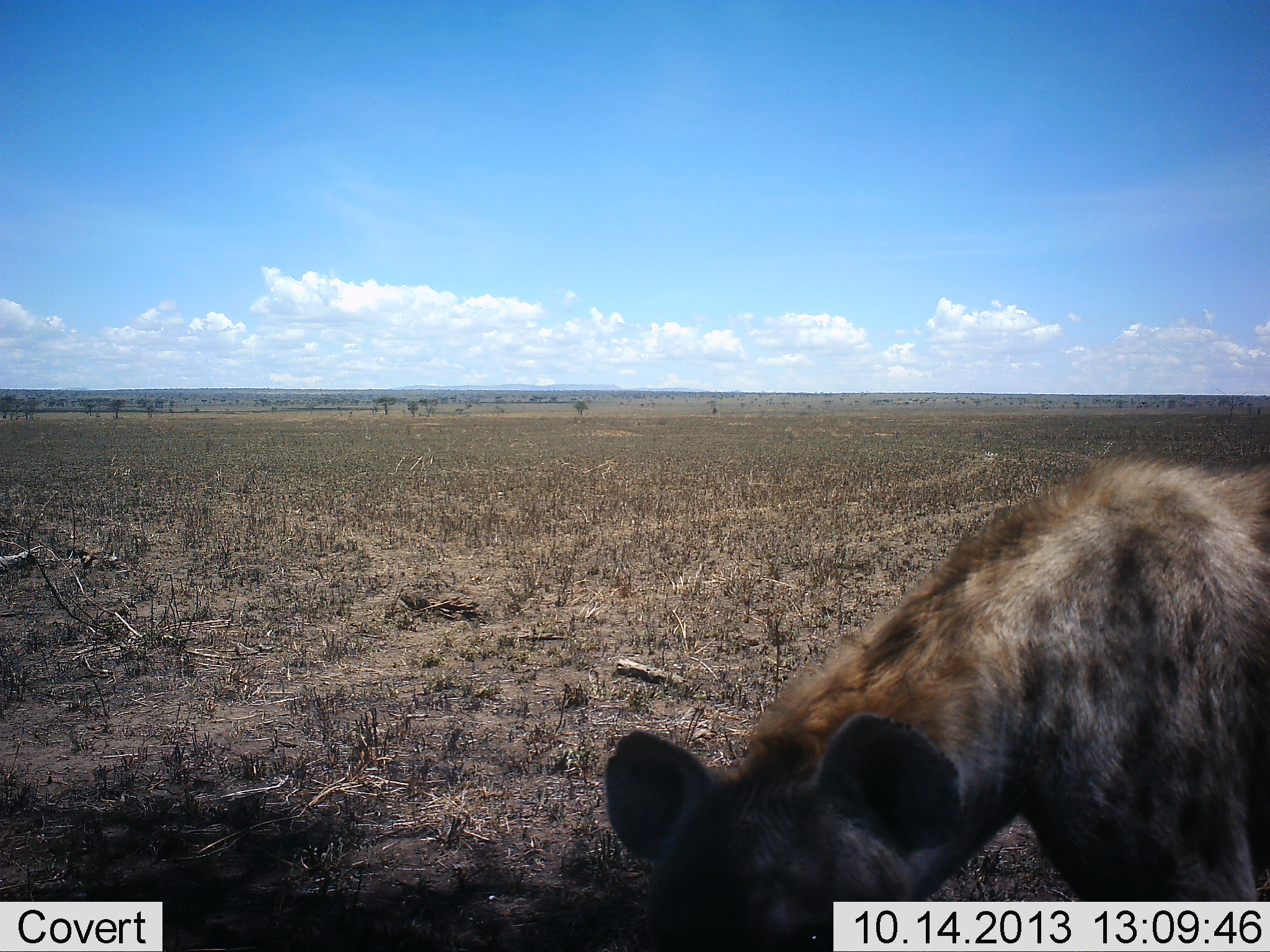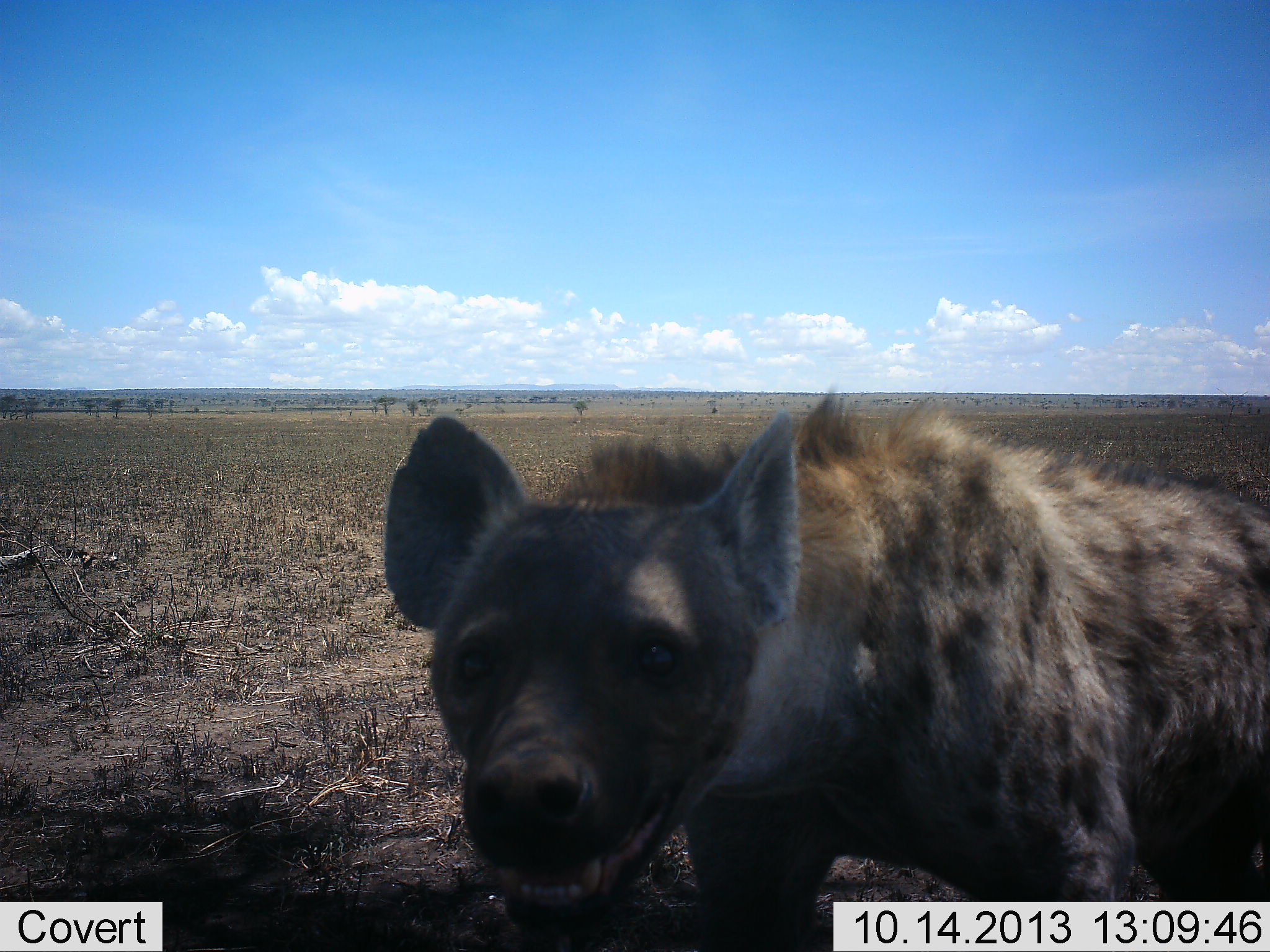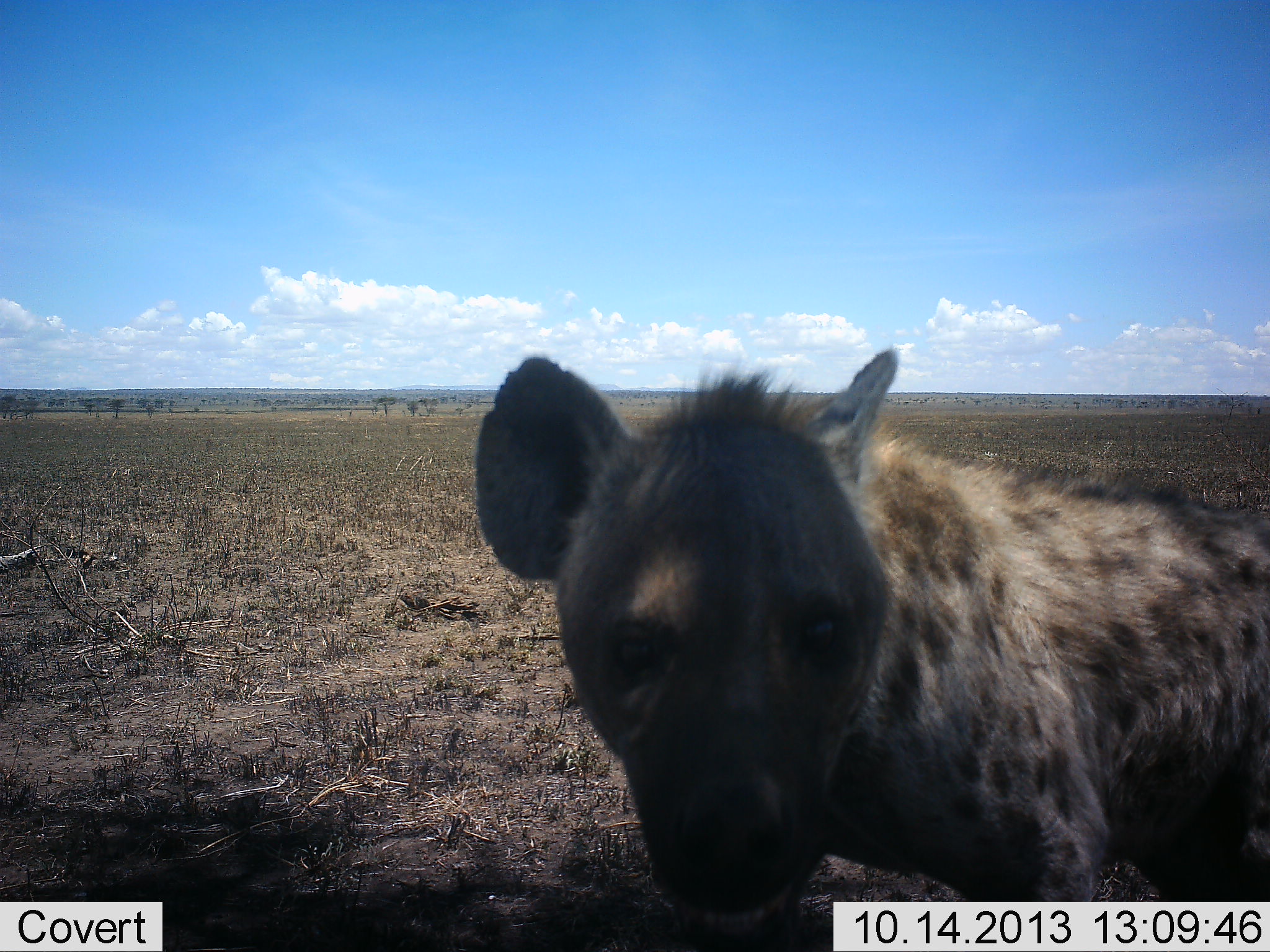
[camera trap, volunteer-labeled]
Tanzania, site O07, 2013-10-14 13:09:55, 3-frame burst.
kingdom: Animalia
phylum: Chordata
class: Mammalia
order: Carnivora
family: Hyaenidae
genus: Crocuta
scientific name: Crocuta crocuta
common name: spotted hyena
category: hyenaspotted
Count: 1.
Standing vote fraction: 70%.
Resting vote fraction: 0%.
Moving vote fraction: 10%.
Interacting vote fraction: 40%.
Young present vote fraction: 0%.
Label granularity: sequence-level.